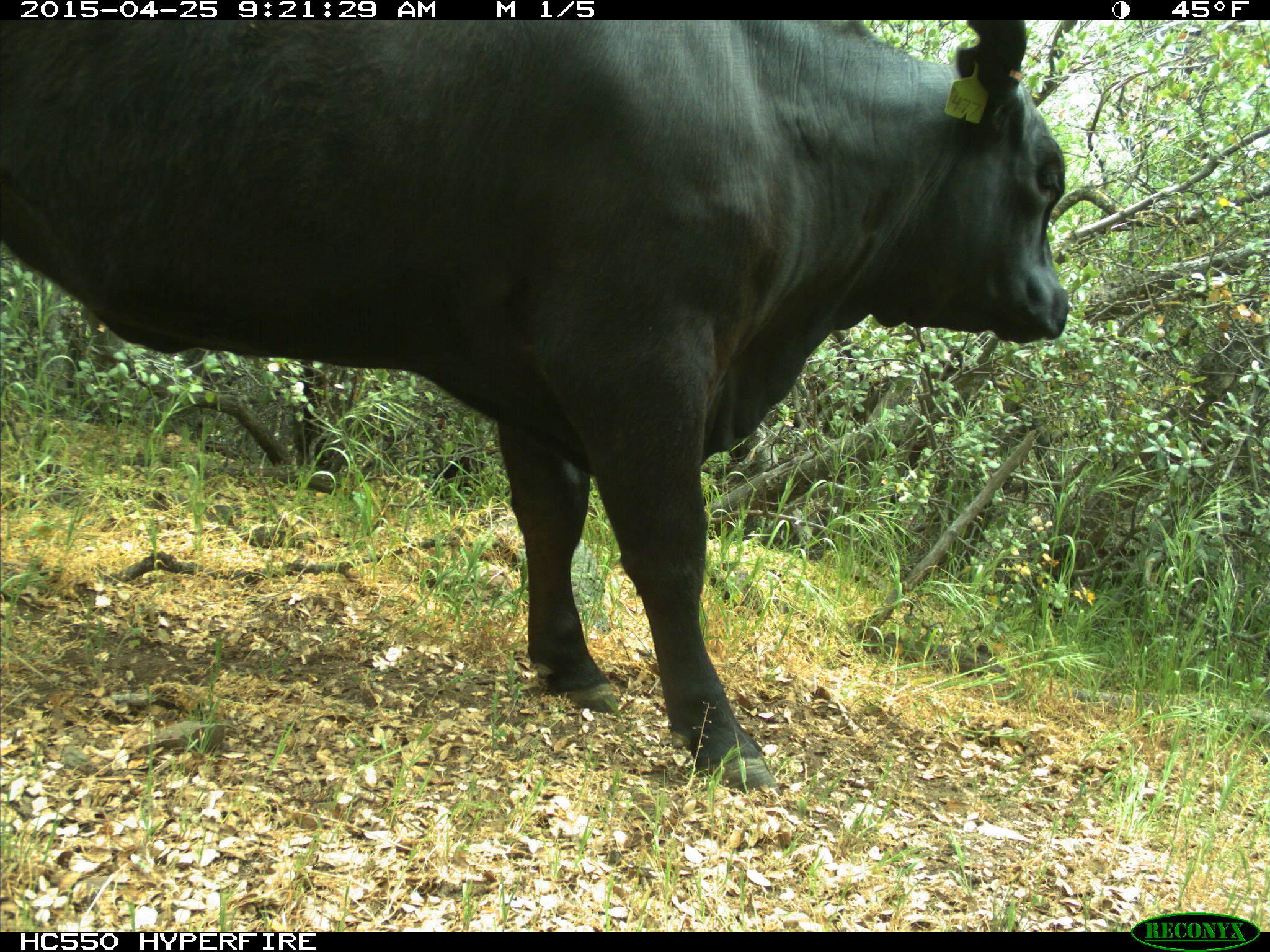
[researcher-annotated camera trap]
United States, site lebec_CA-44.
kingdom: Animalia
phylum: Chordata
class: Mammalia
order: Artiodactyla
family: Suidae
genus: Sus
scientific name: Sus scrofa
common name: wild boar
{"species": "Sus scrofa (wild boar)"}